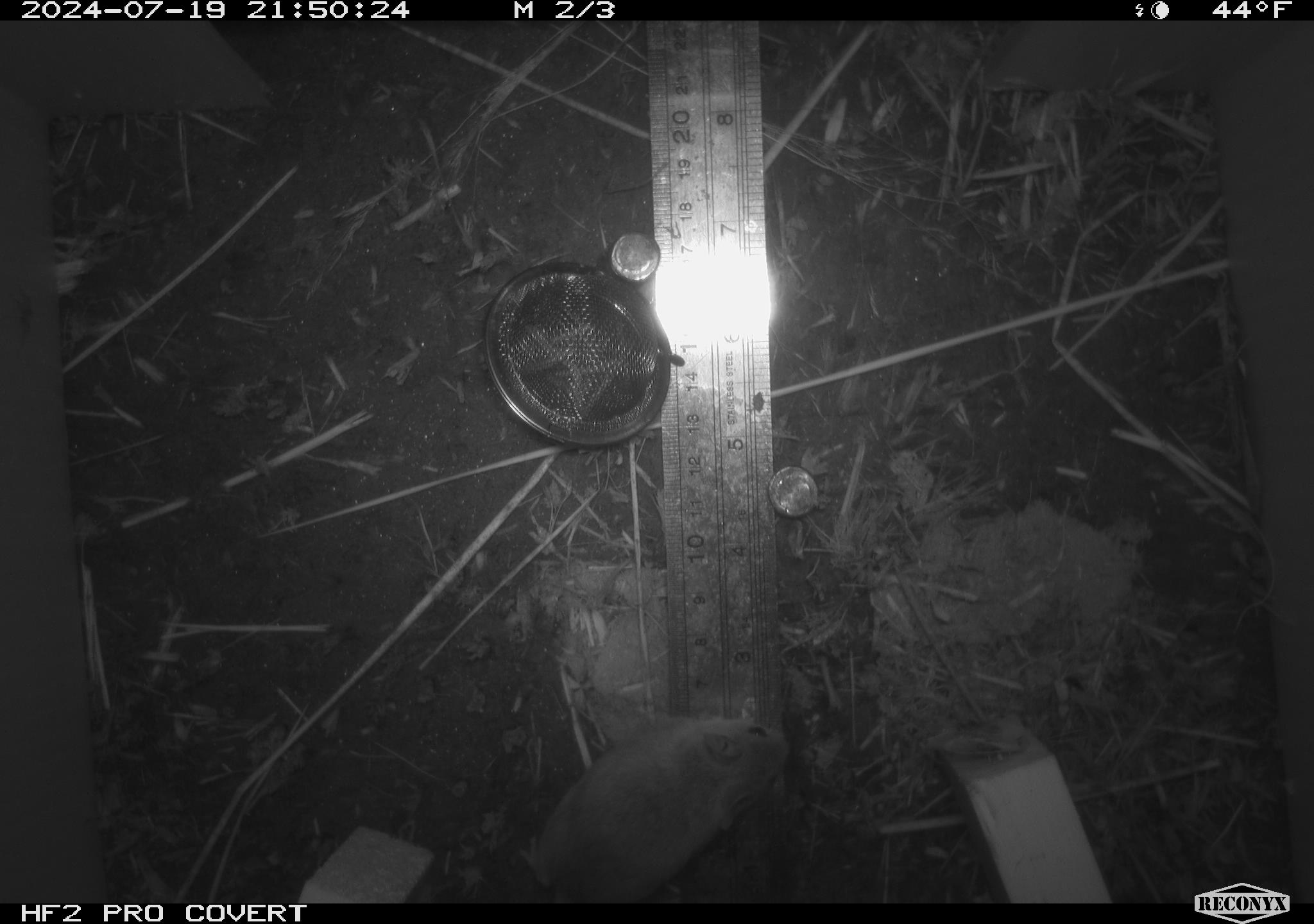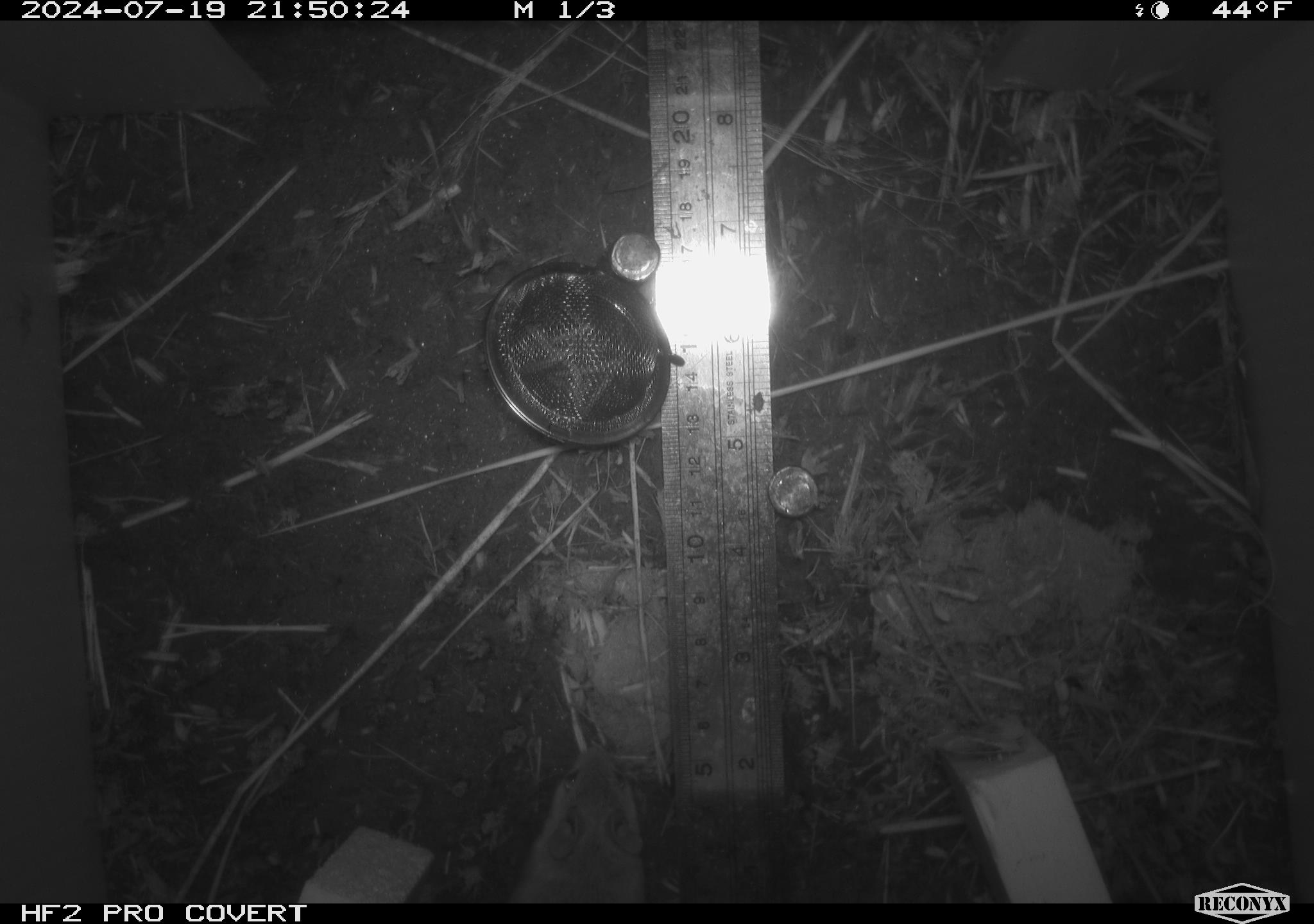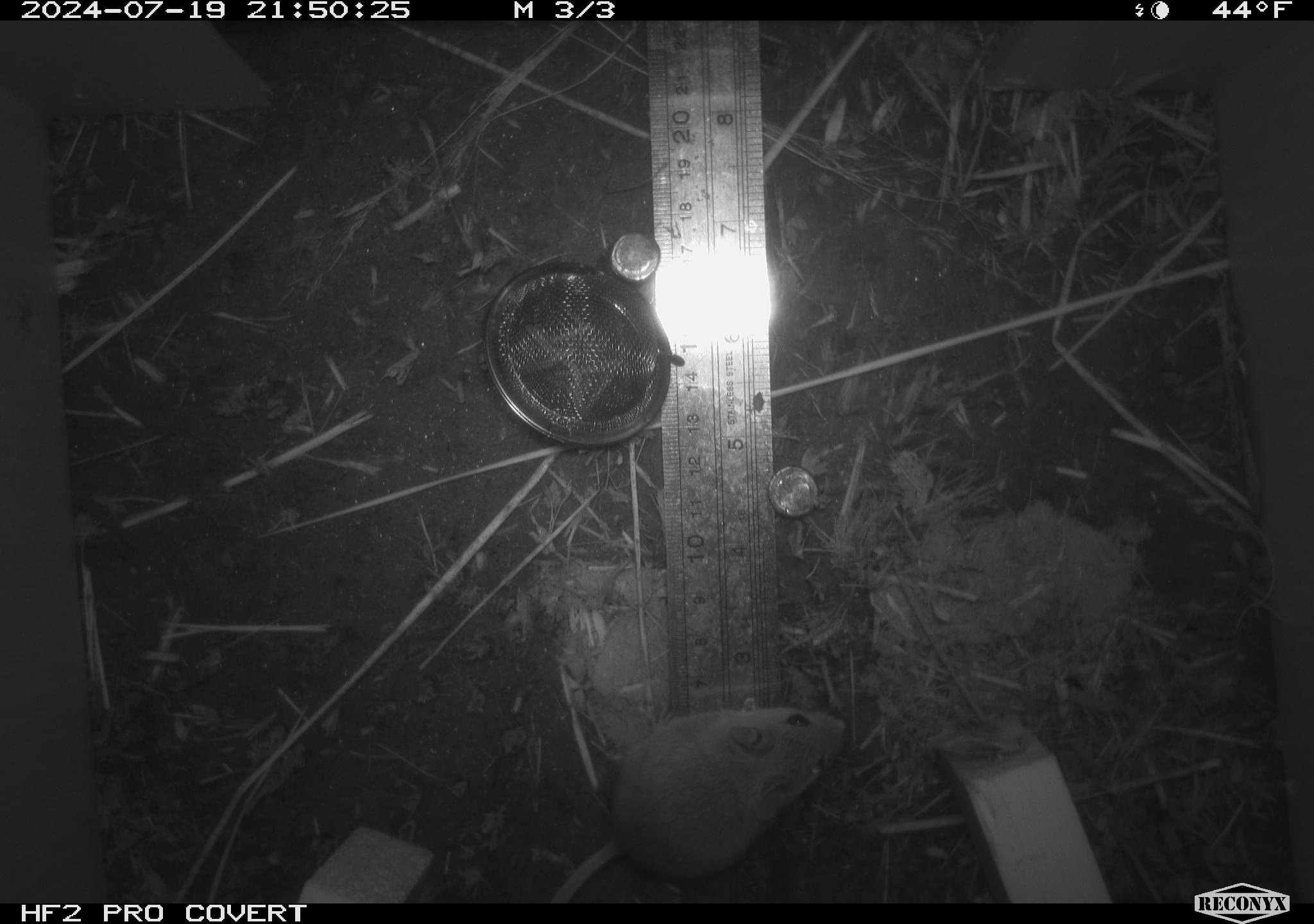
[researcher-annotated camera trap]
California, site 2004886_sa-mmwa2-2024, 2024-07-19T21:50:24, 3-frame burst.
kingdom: Animalia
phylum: Chordata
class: Mammalia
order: Rodentia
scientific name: Rodentia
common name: mouse species